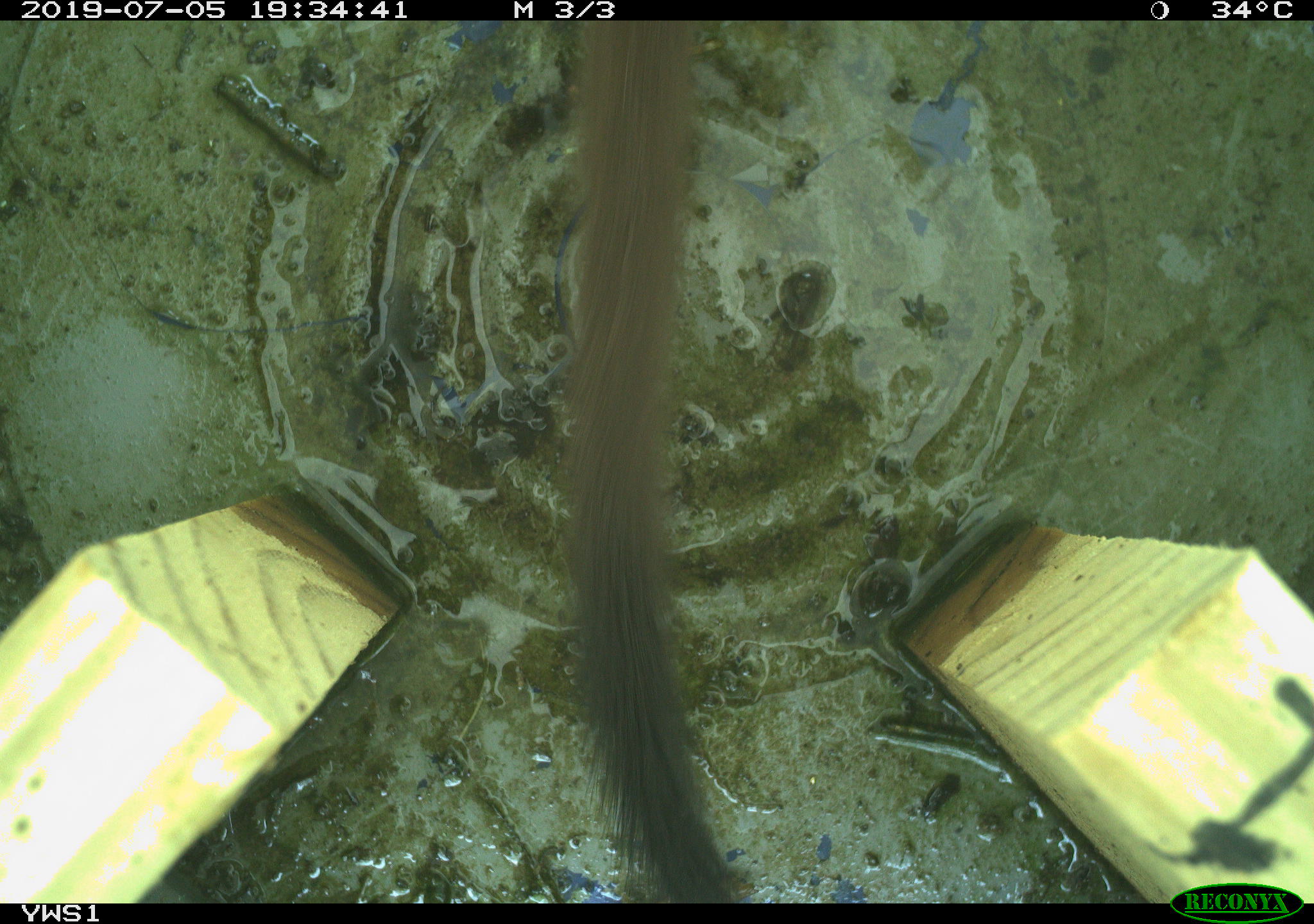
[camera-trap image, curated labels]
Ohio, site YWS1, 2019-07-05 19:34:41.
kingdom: Animalia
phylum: Chordata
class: Mammalia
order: Carnivora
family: Mustelidae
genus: Neogale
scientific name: Neogale frenata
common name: long-tailed weasel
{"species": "long-tailed weasel (Neogale frenata)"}